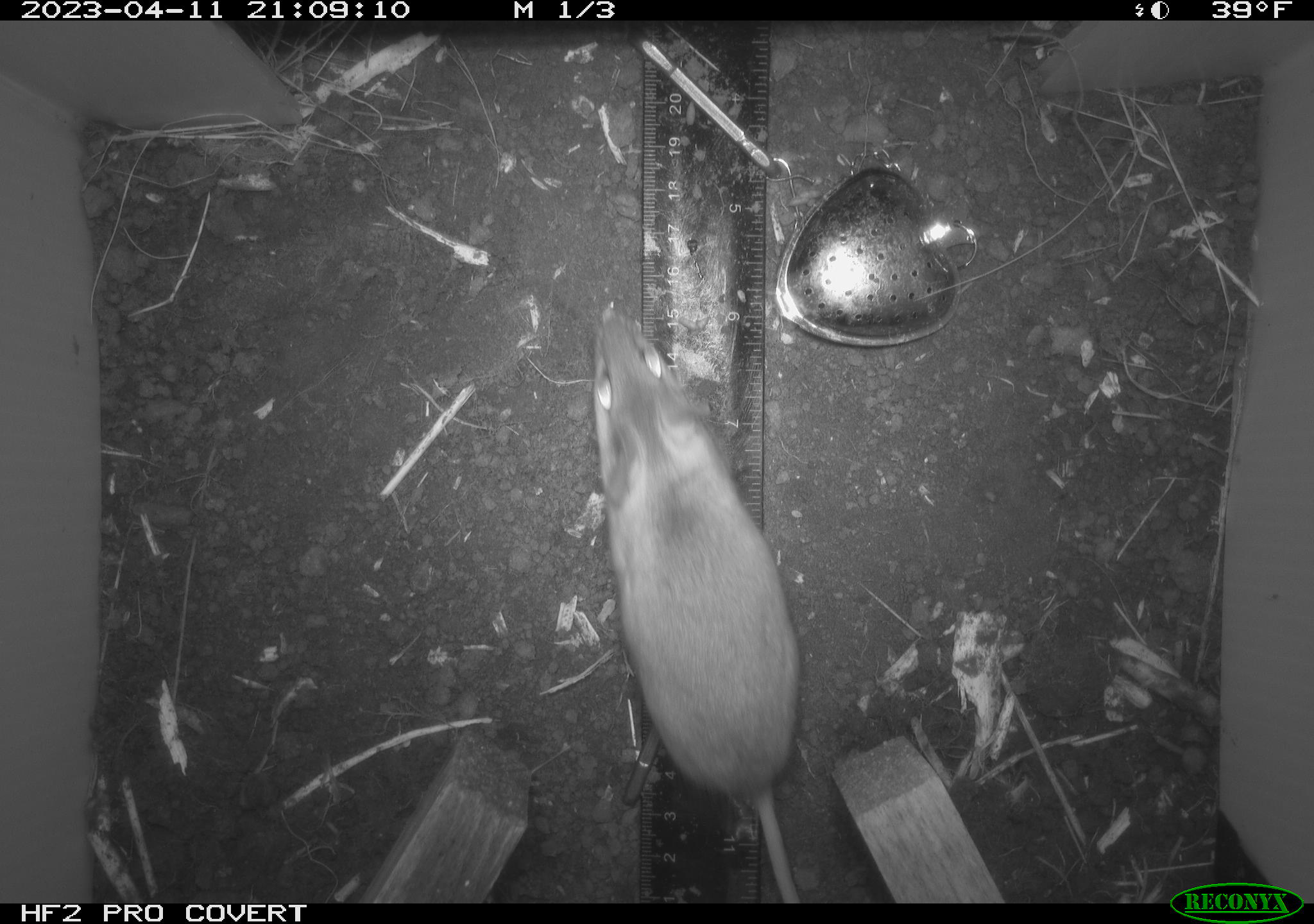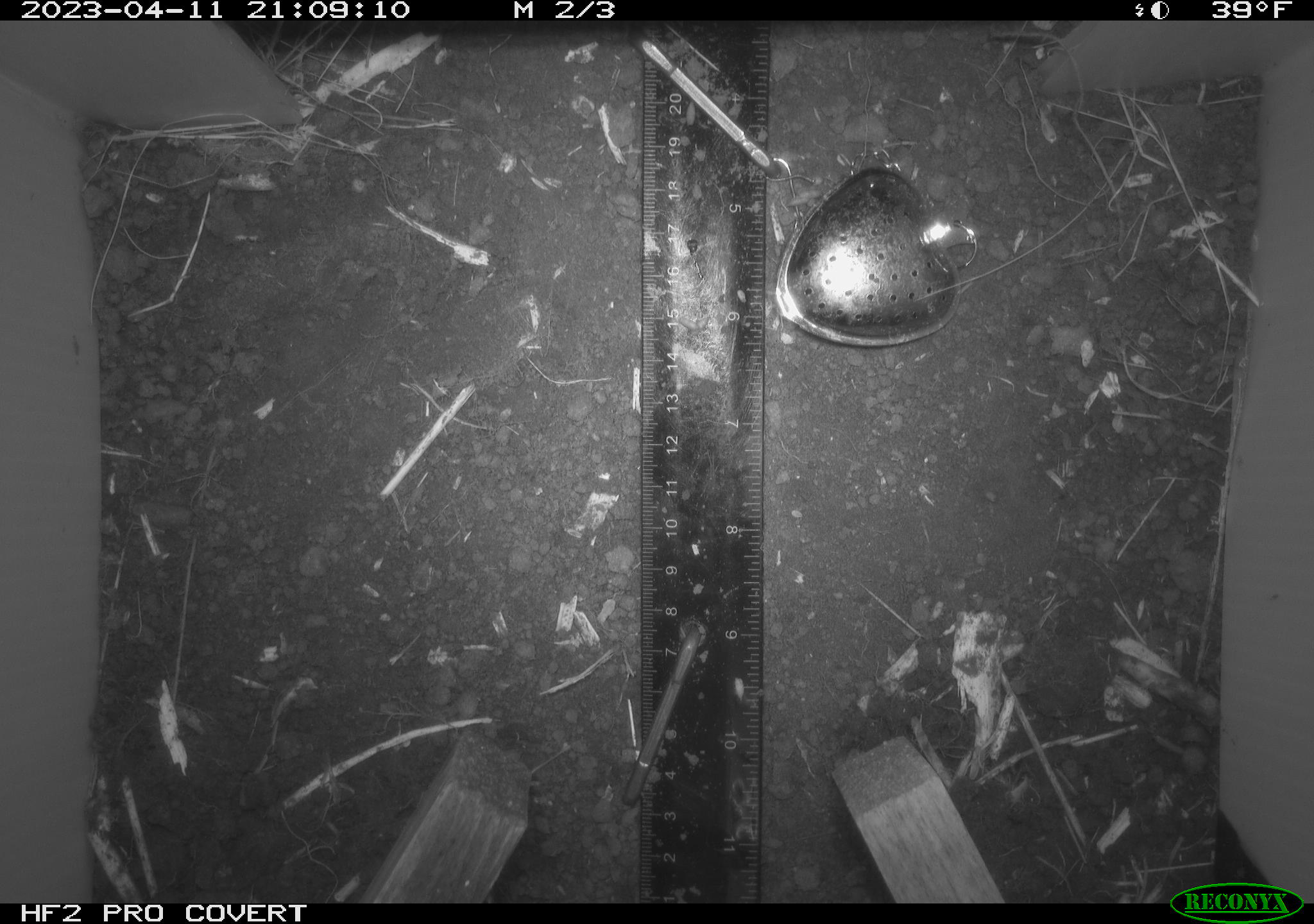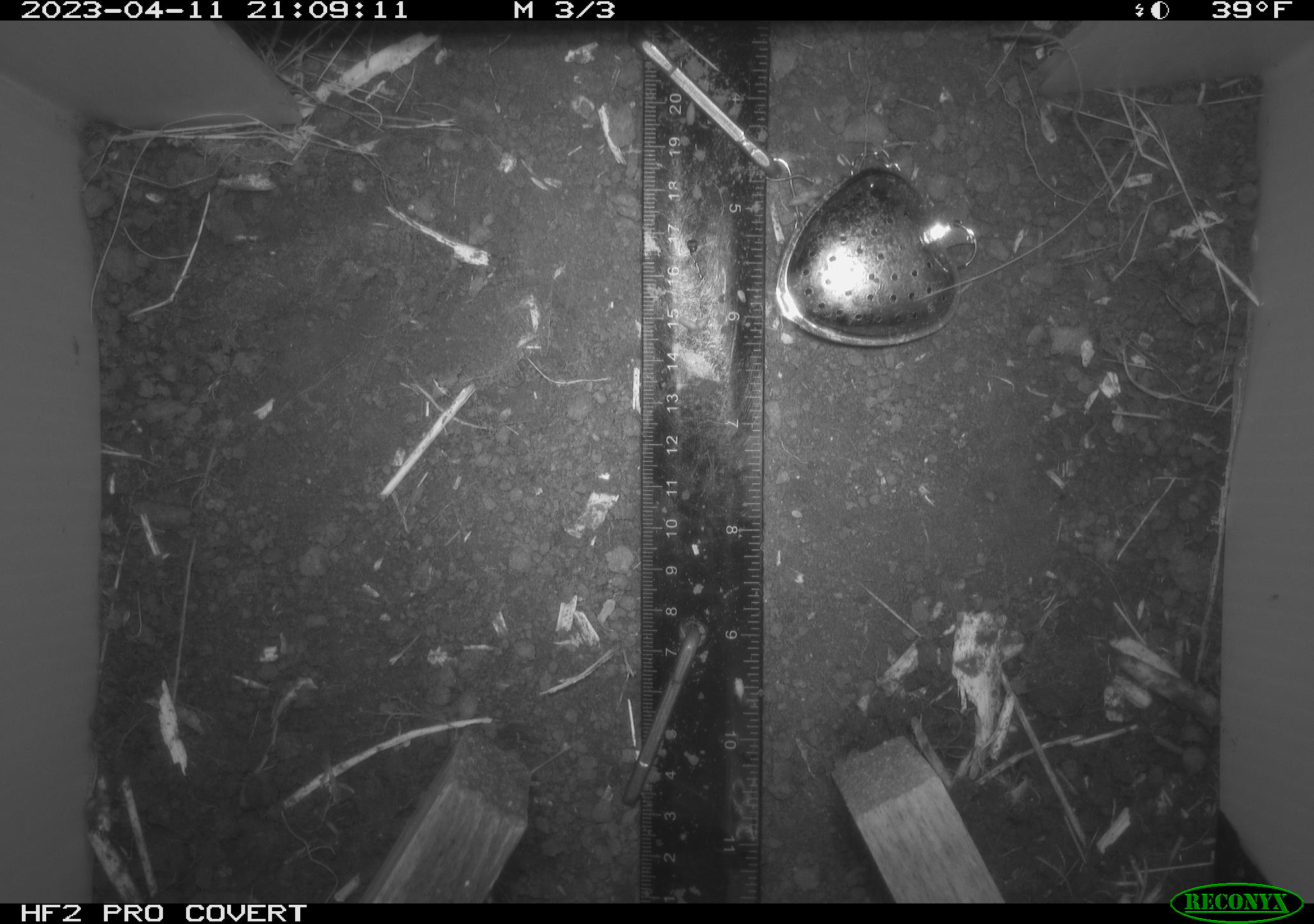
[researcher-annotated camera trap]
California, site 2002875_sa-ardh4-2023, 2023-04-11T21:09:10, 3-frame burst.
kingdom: Animalia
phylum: Chordata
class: Mammalia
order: Rodentia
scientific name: Rodentia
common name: mouse species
Mouse species (Rodentia).